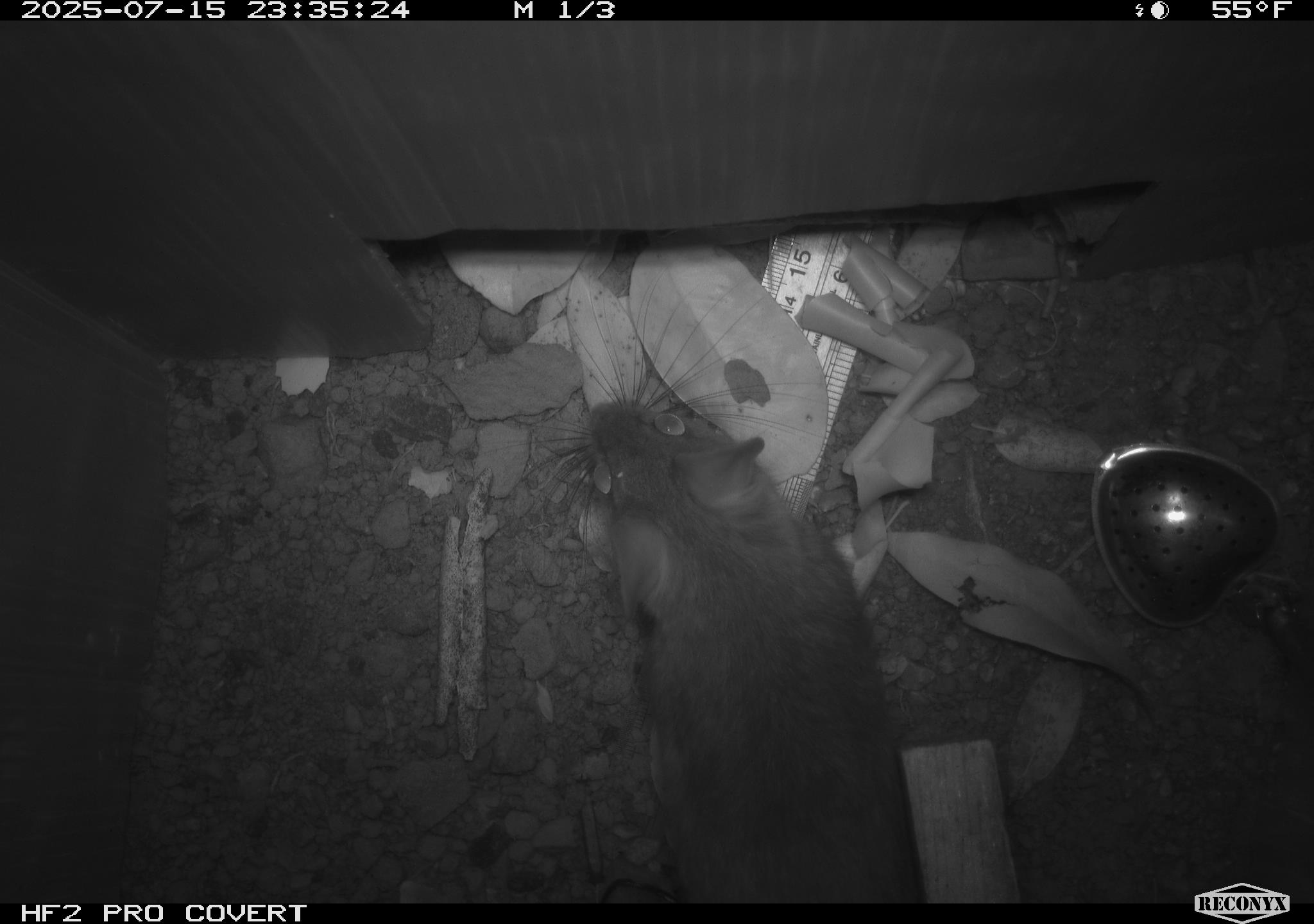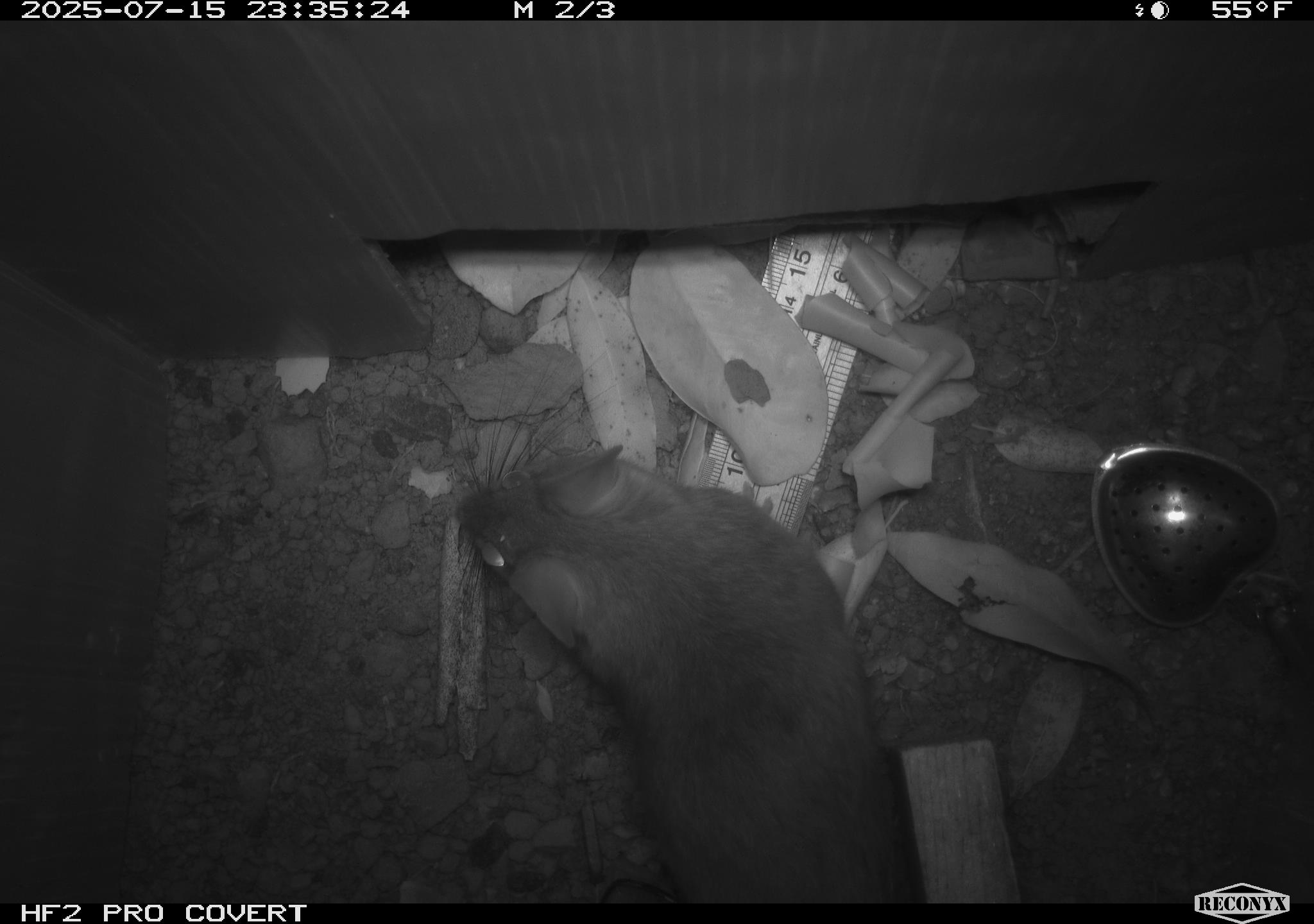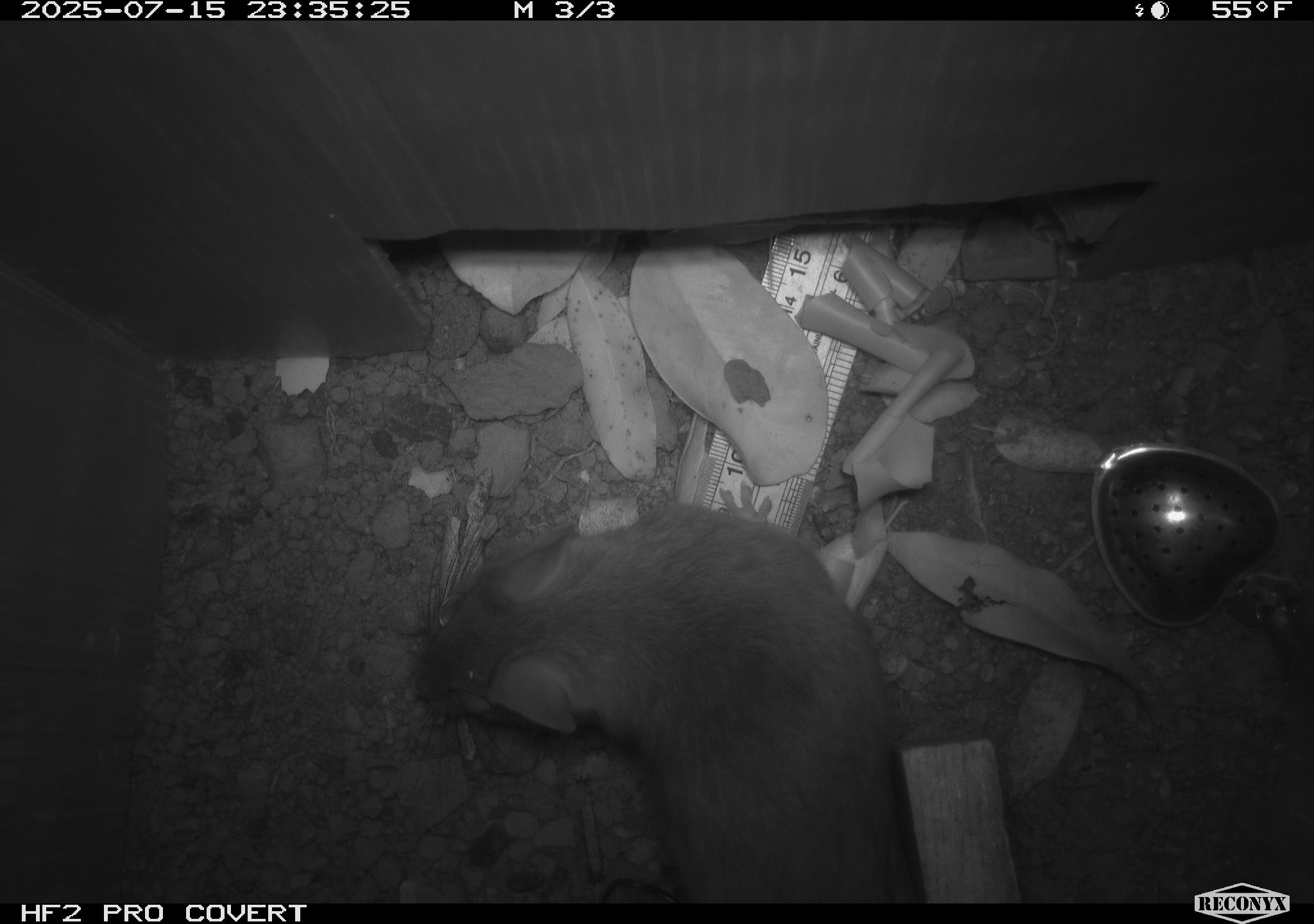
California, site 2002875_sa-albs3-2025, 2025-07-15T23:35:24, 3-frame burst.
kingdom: Animalia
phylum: Chordata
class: Mammalia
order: Rodentia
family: Cricetidae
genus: Neotoma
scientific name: Neotoma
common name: pack rat or woodrat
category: neotoma species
Neotoma species (pack rat or woodrat) (Neotoma).